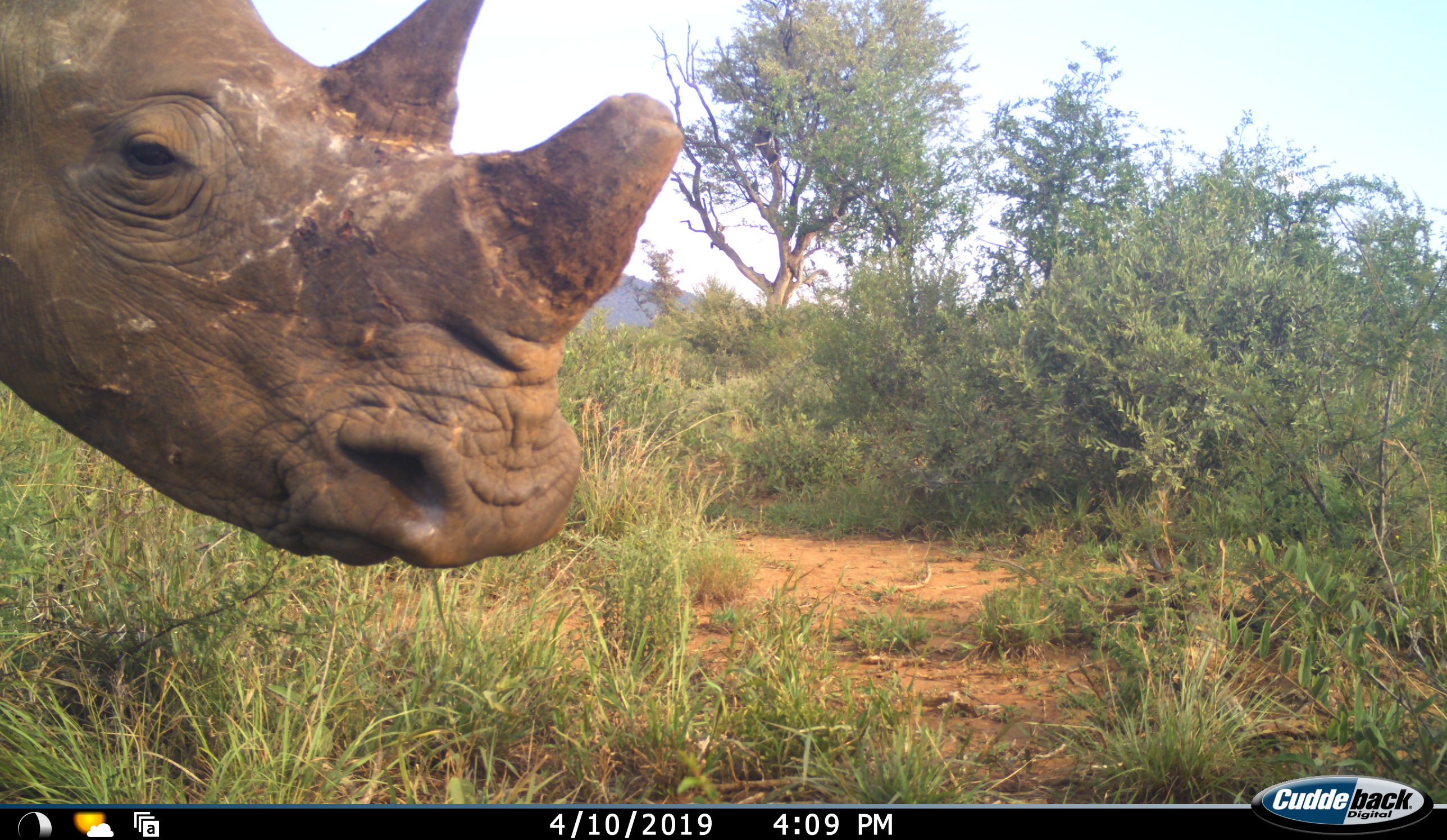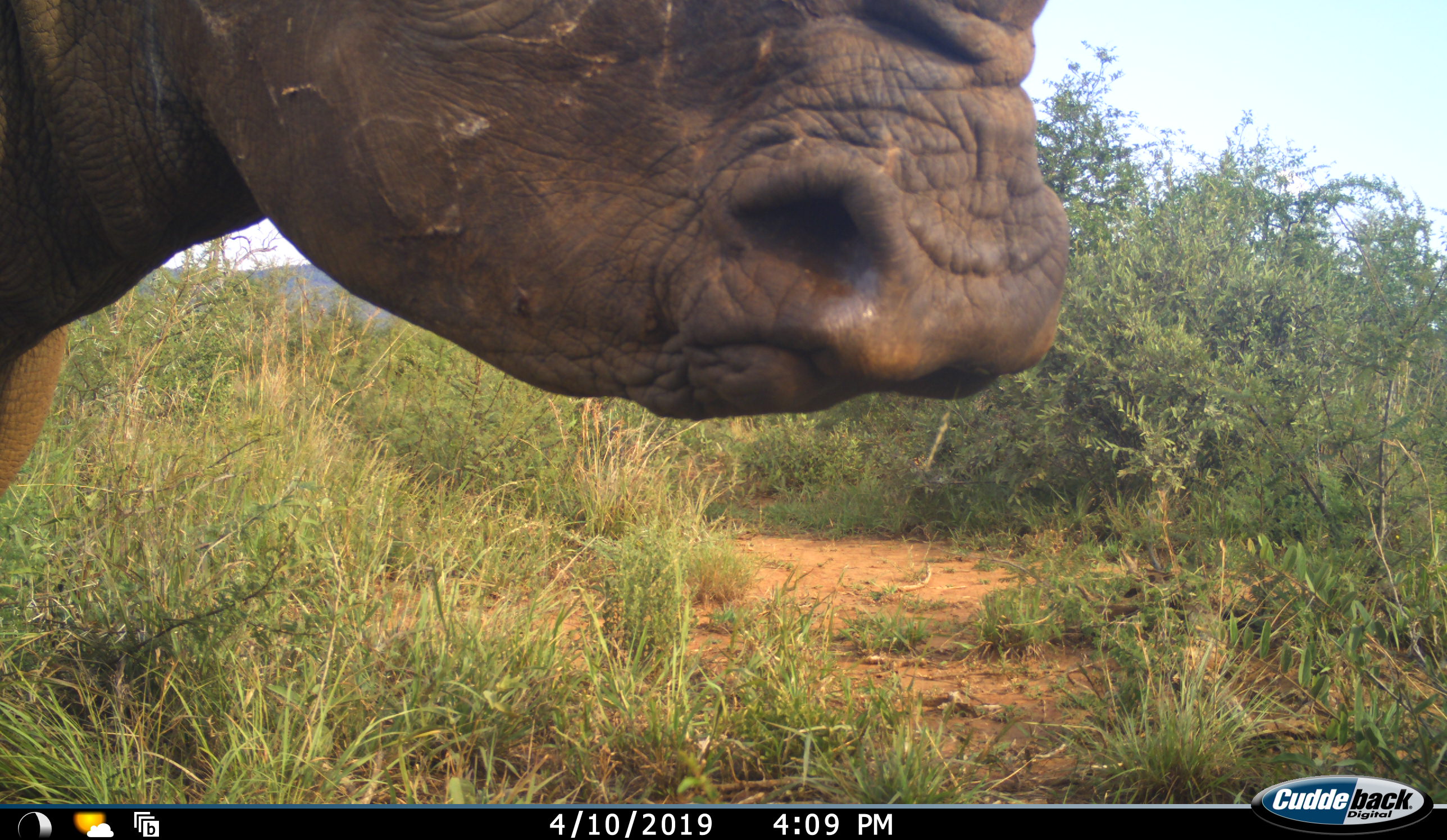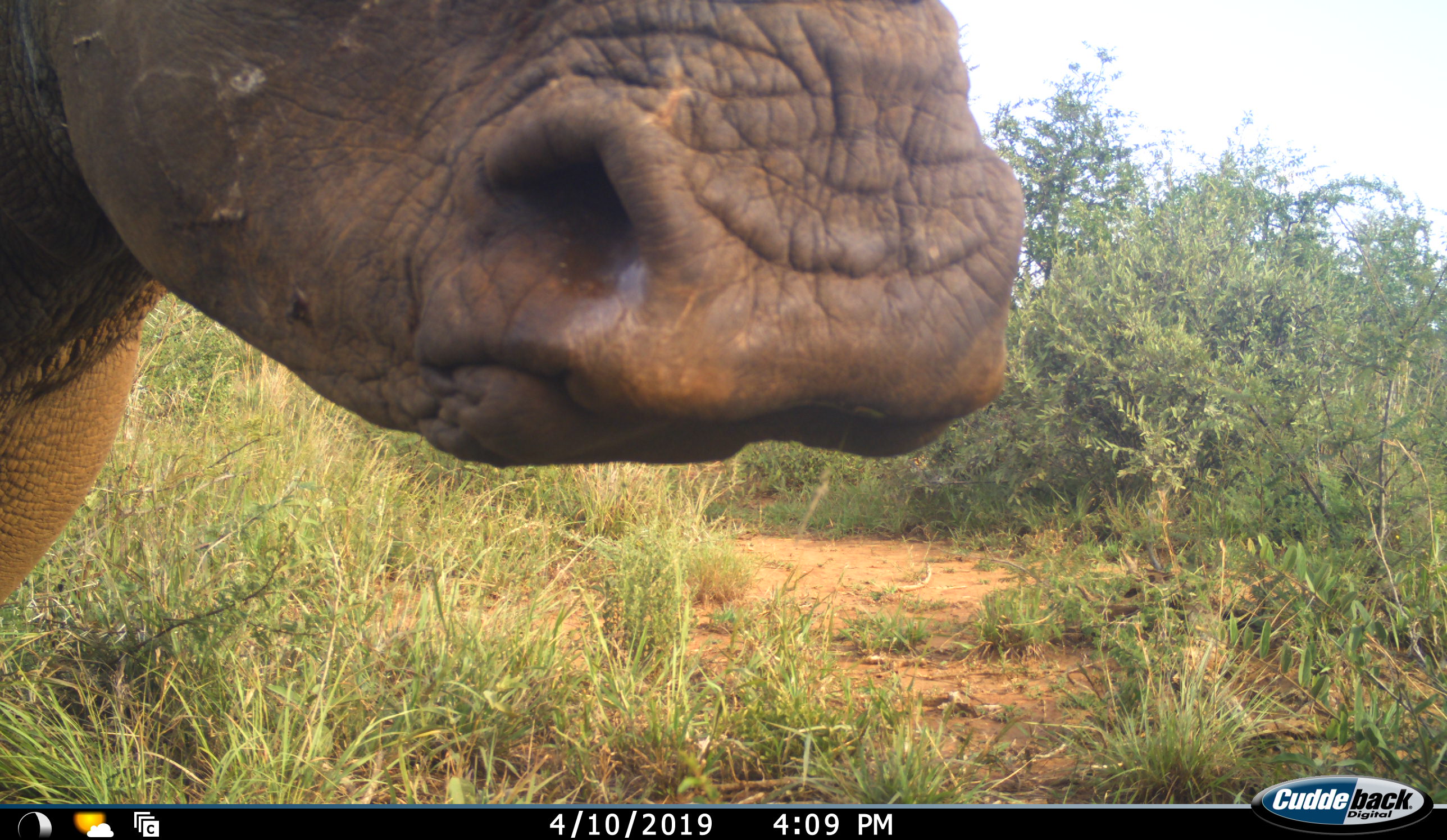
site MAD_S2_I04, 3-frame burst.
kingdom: Animalia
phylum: Chordata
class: Mammalia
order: Perissodactyla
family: Rhinocerotidae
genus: Ceratotherium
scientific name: Ceratotherium simum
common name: white rhinoceros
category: rhinoceroswhite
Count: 1.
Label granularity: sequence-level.